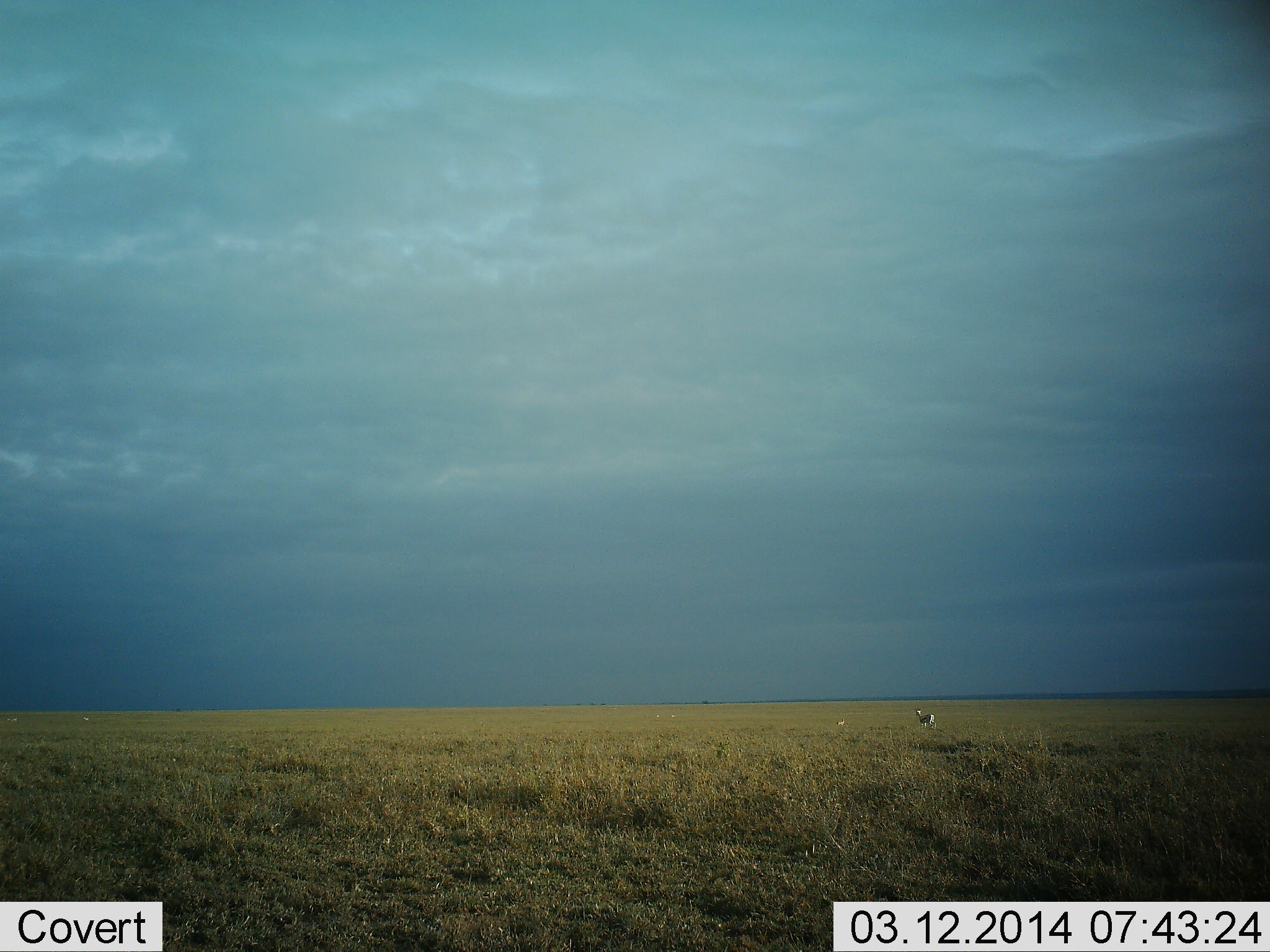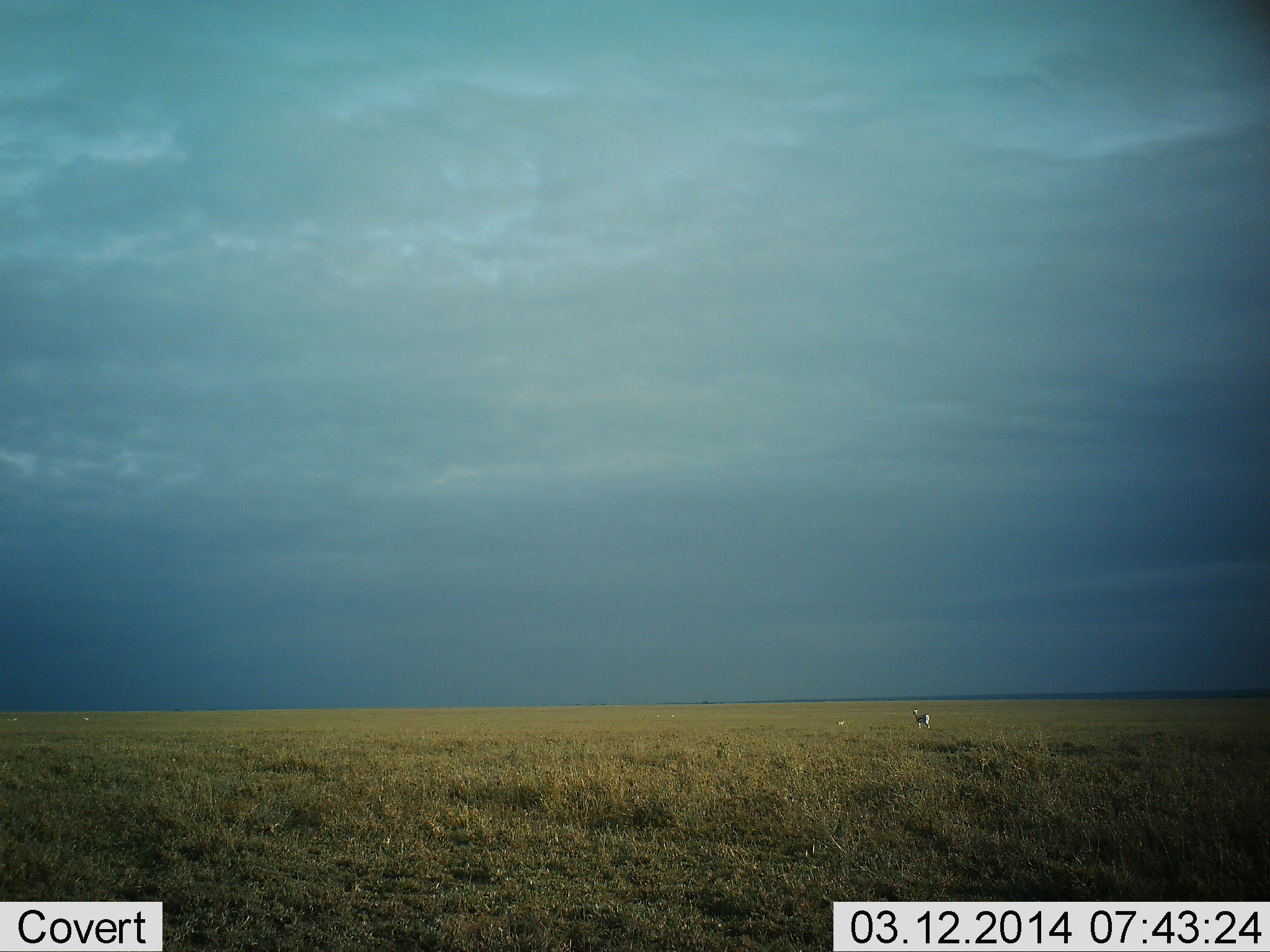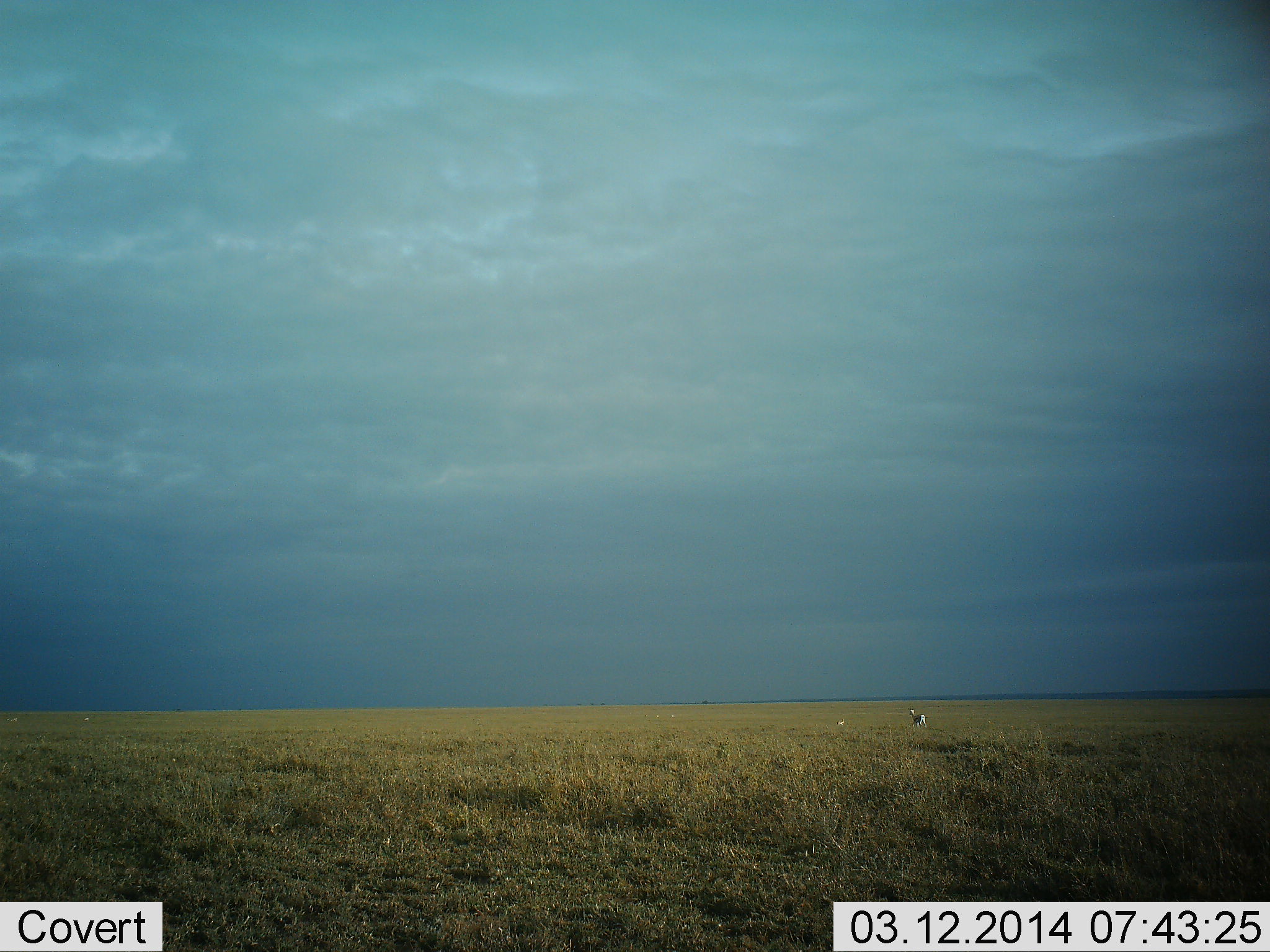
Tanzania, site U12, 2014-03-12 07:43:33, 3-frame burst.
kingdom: Animalia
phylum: Chordata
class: Mammalia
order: Artiodactyla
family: Bovidae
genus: Eudorcas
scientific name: Eudorcas thomsonii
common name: thomson's gazelle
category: gazellethomsons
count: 1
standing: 29%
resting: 0%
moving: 57%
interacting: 0%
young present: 0%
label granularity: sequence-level